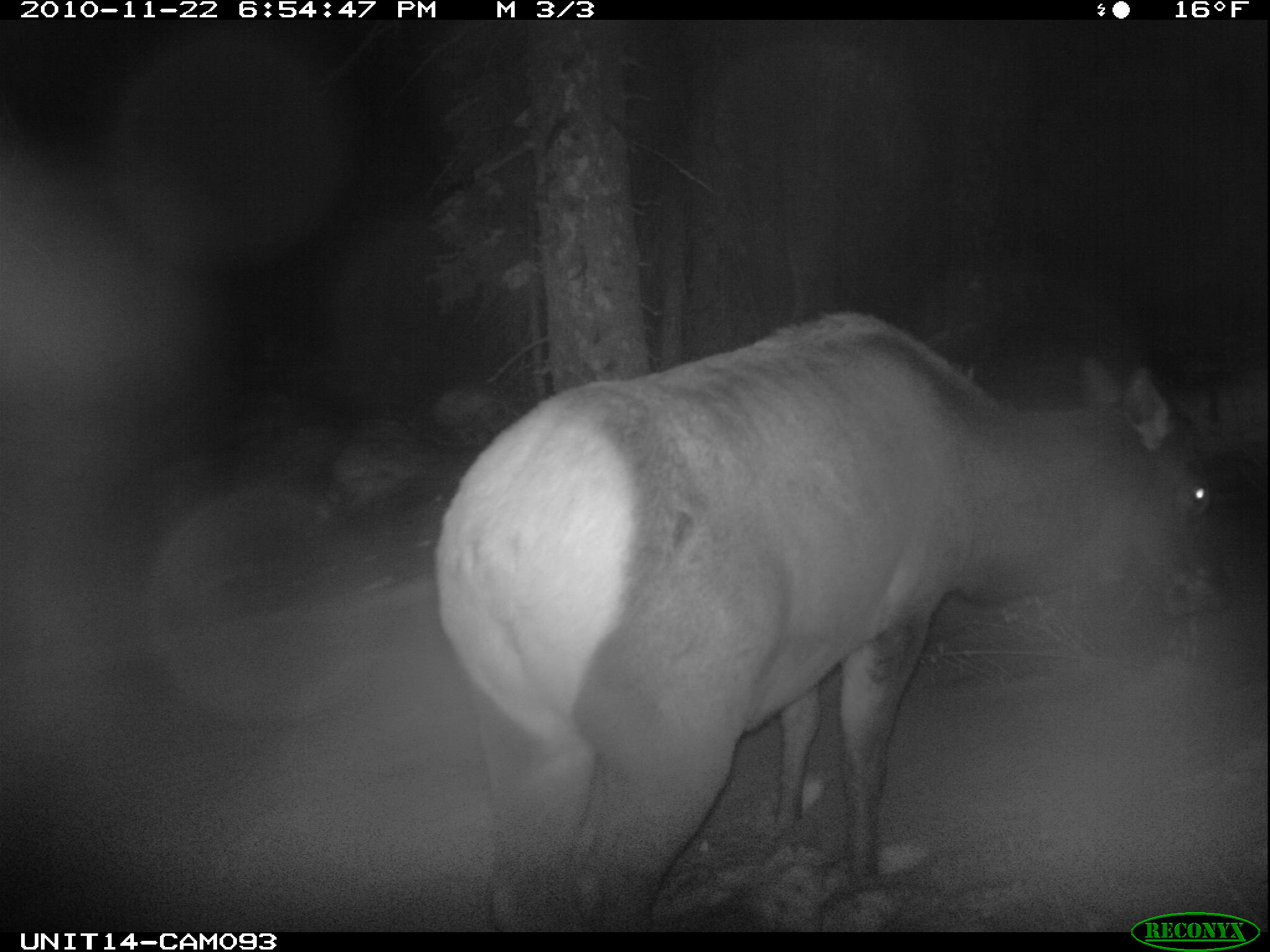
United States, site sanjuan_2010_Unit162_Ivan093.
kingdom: Animalia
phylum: Chordata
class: Mammalia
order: Artiodactyla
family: Cervidae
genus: Cervus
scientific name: Cervus elaphus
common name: red deer